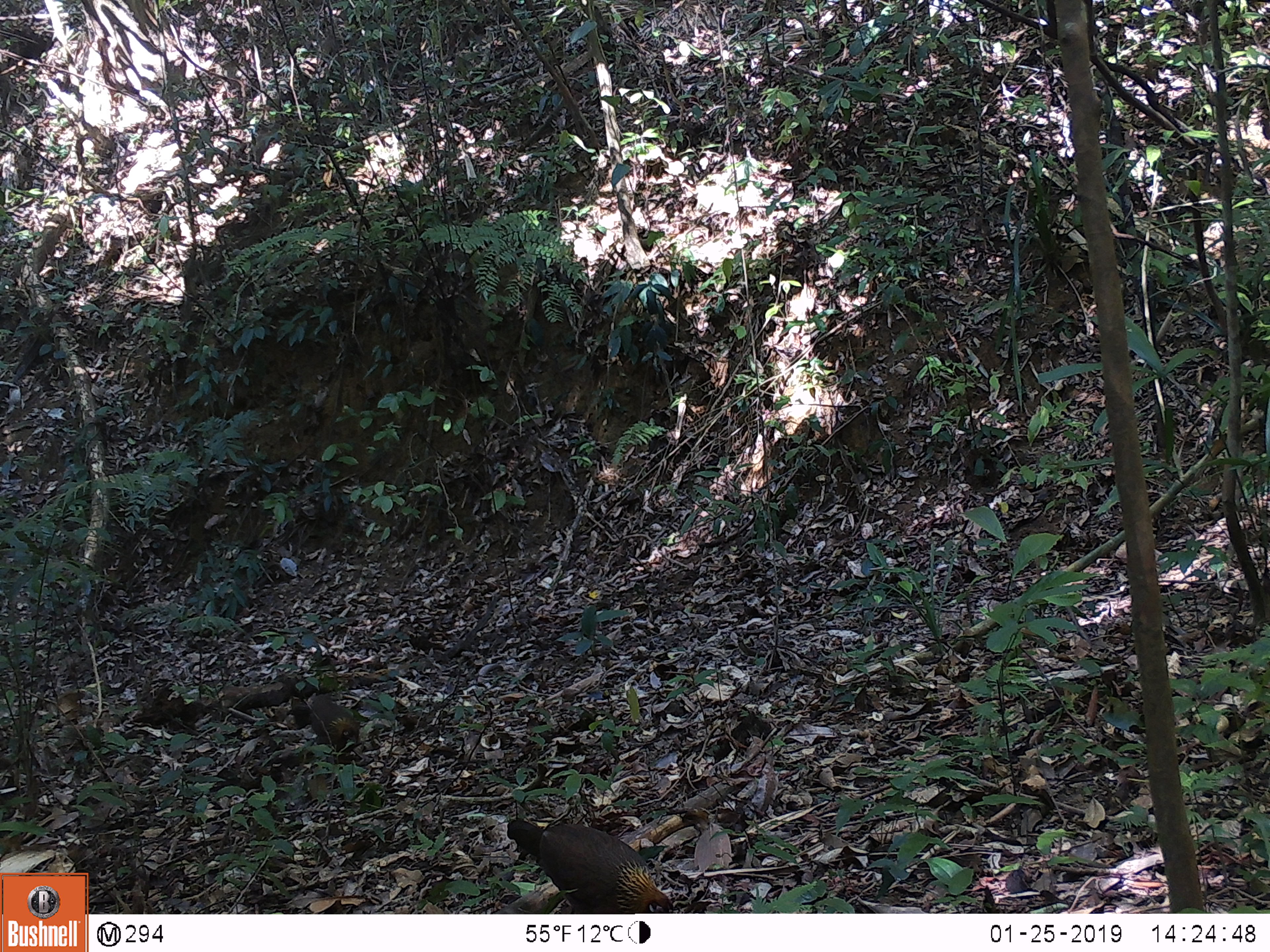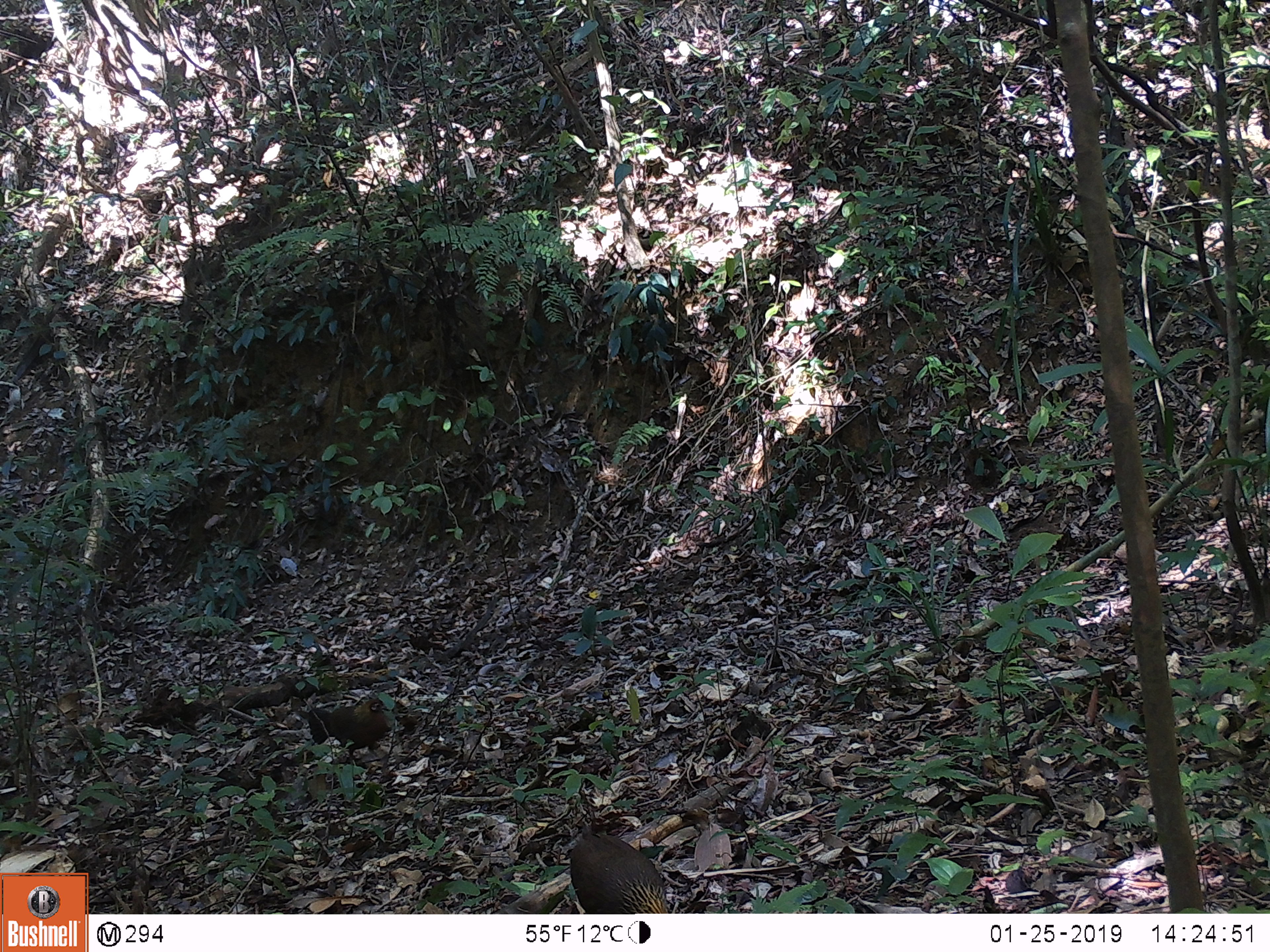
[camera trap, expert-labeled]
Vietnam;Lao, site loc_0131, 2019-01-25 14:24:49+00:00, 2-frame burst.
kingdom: Animalia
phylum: Chordata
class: Aves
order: Galliformes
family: Phasianidae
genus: Gallus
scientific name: Gallus gallus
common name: red junglefowl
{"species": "red junglefowl (Gallus gallus)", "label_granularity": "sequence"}